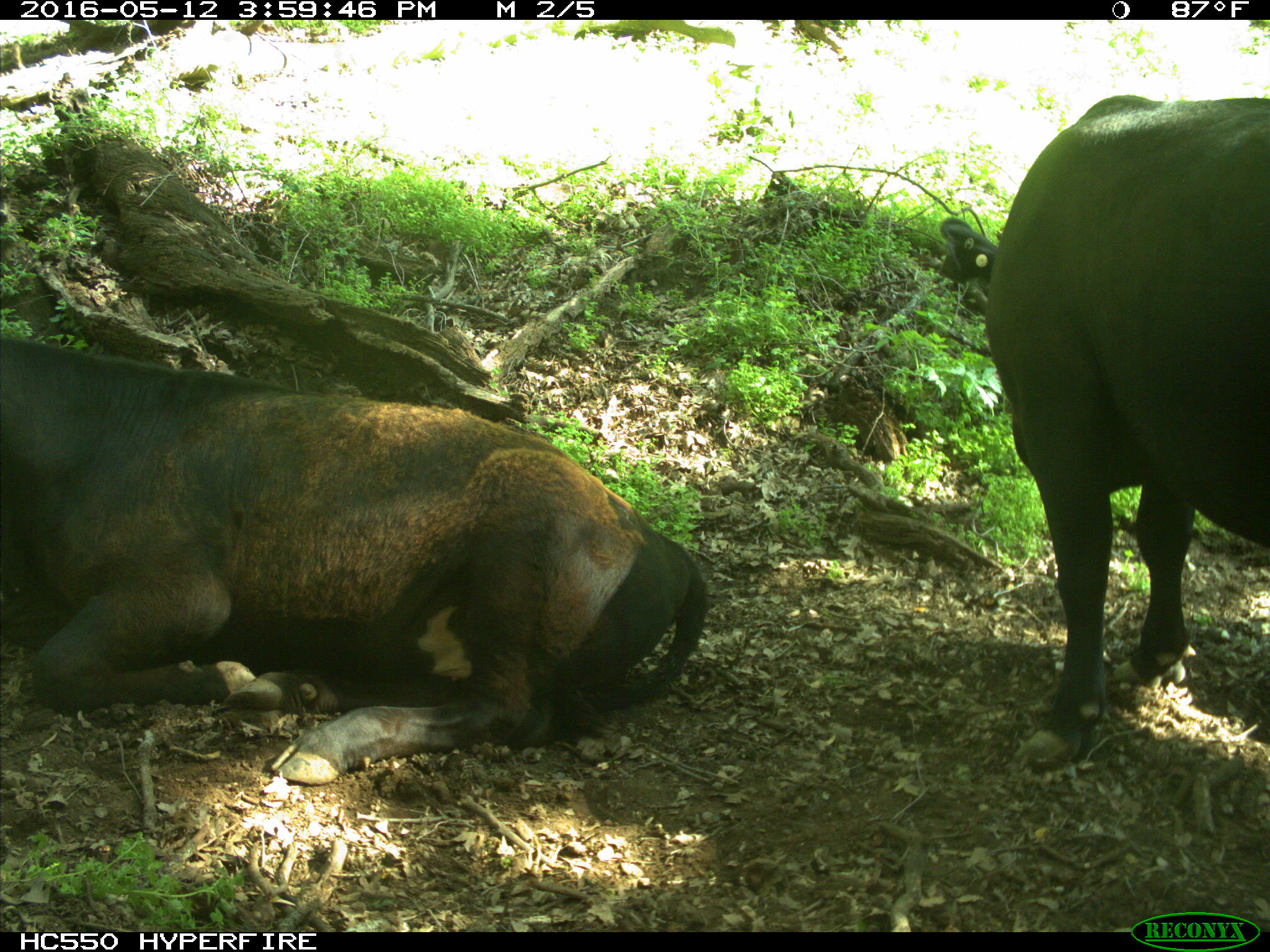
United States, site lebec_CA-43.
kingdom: Animalia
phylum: Chordata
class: Mammalia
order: Artiodactyla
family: Bovidae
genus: Bos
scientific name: Bos taurus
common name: domestic cow